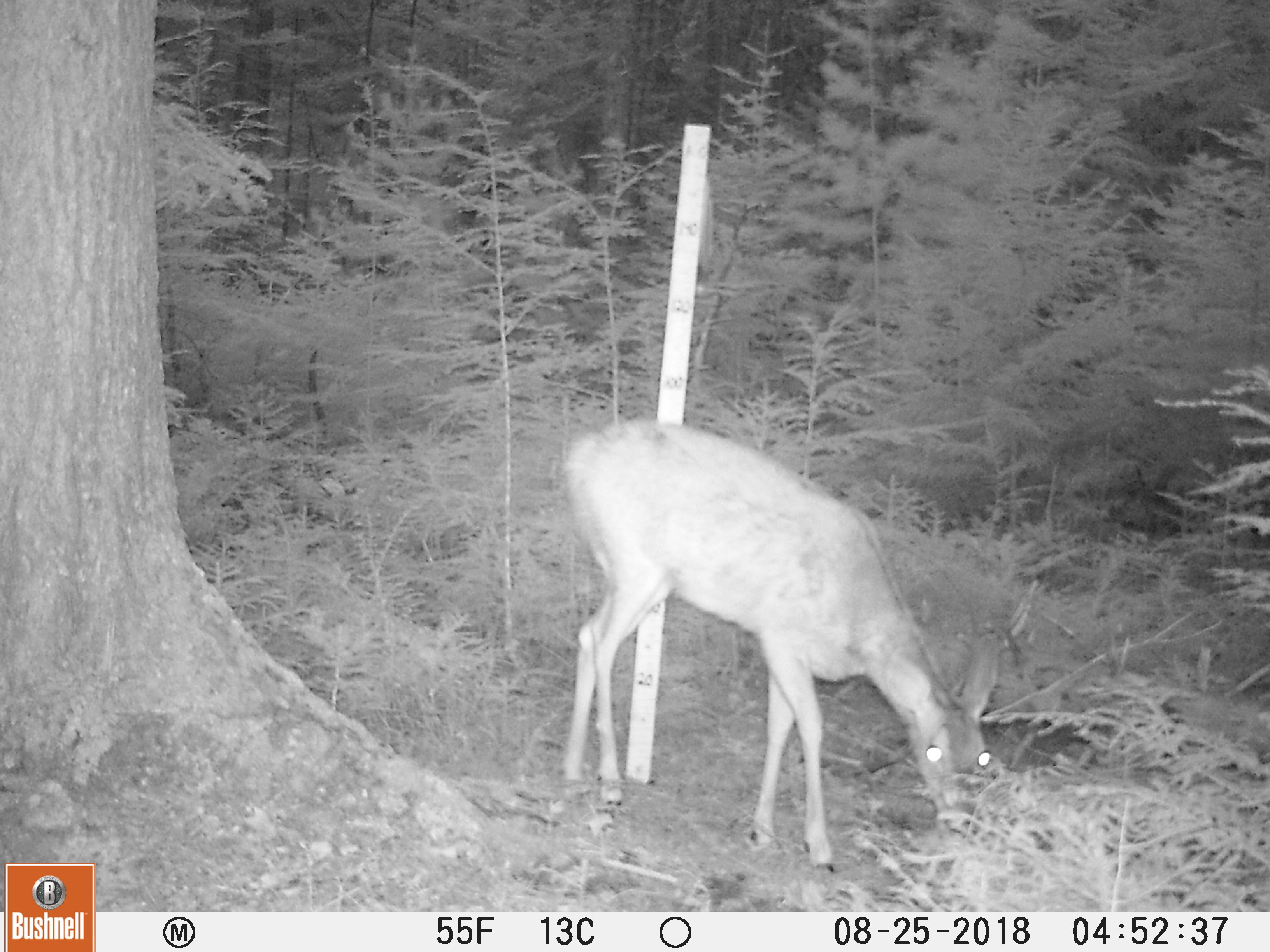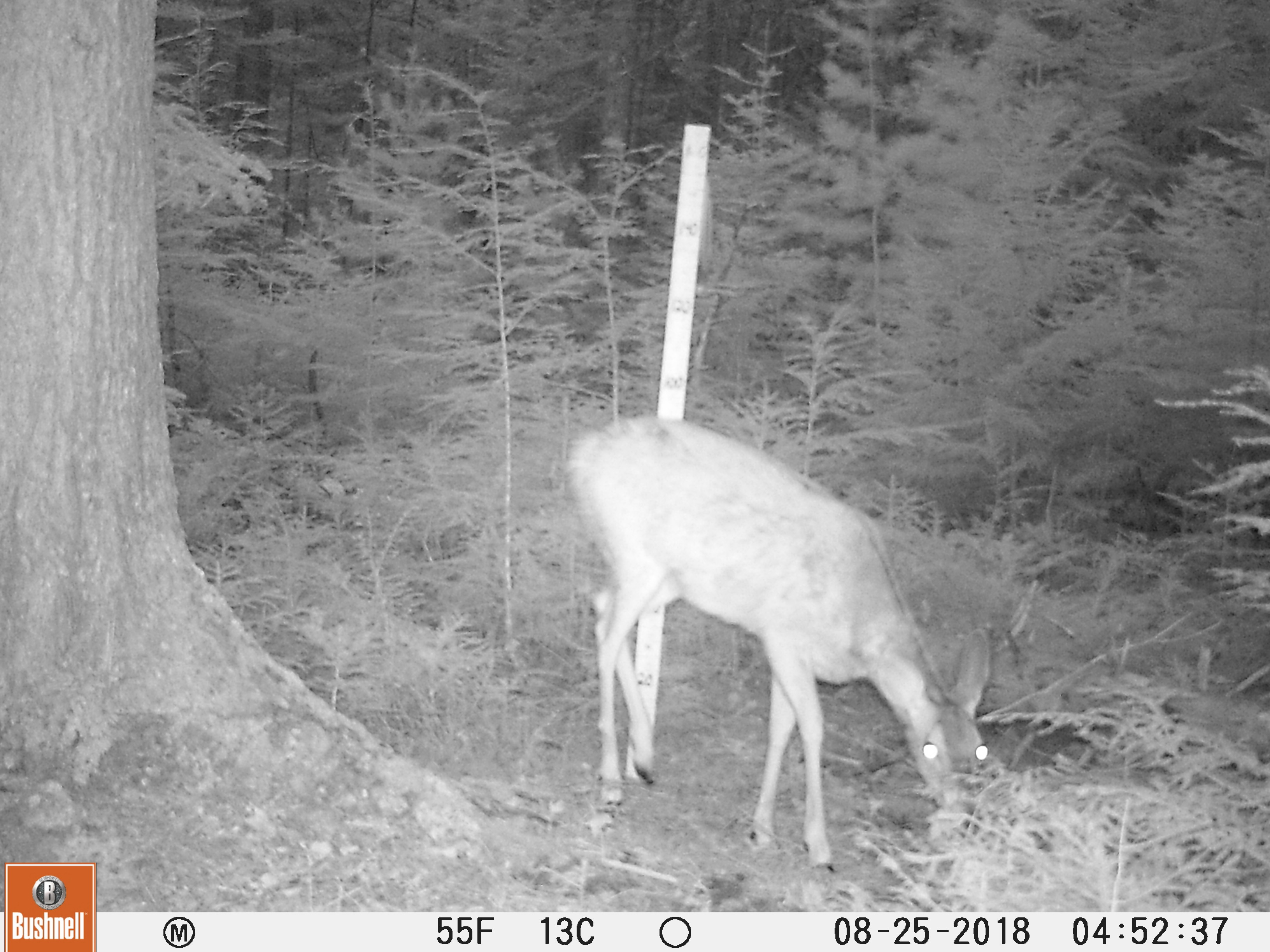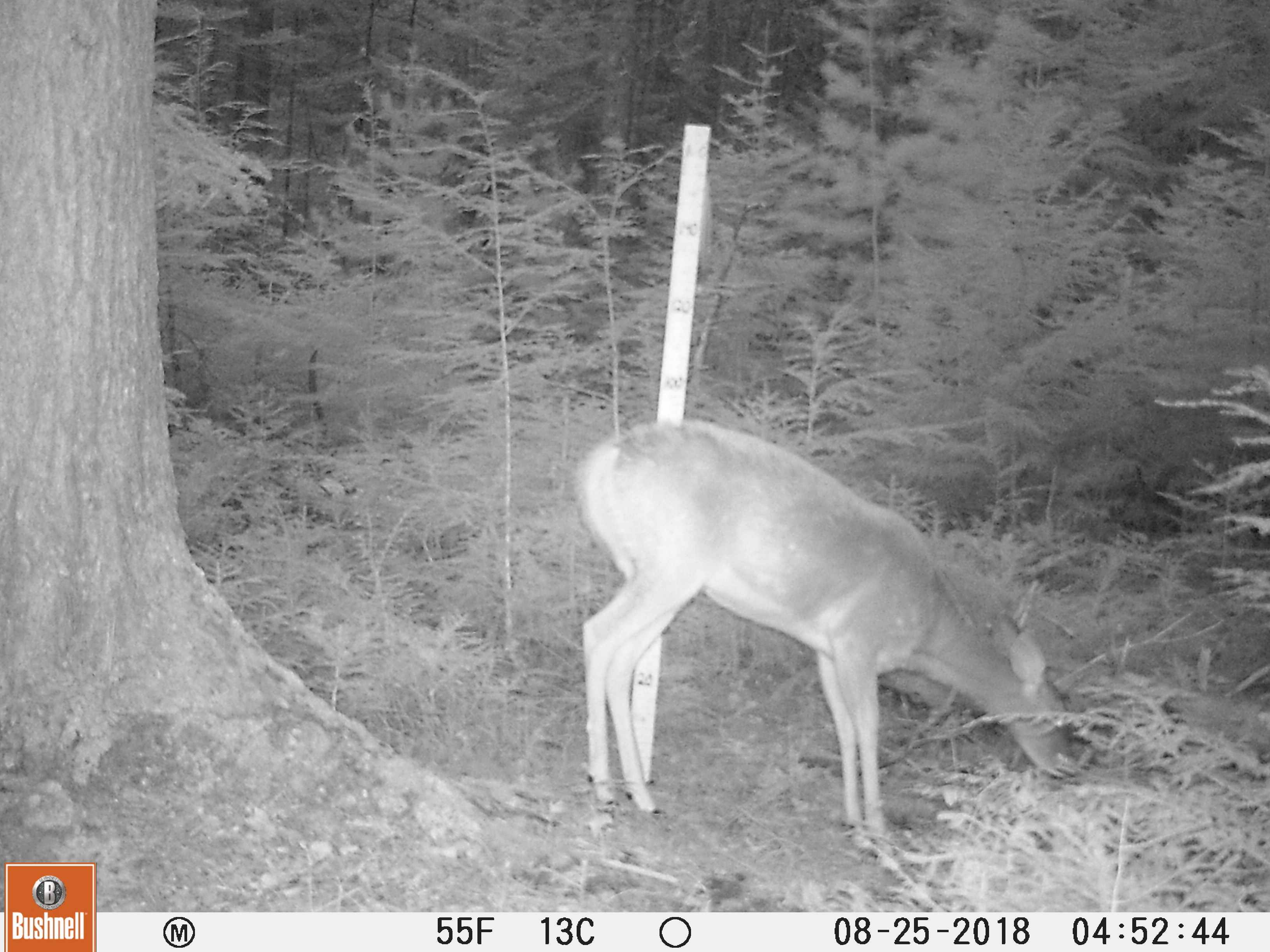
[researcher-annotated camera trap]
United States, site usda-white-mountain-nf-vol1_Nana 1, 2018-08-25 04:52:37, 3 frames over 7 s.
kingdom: Animalia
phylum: Chordata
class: Mammalia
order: Artiodactyla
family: Cervidae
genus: Odocoileus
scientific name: Odocoileus virginianus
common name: white-tailed deer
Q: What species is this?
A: White-tailed deer (Odocoileus virginianus).